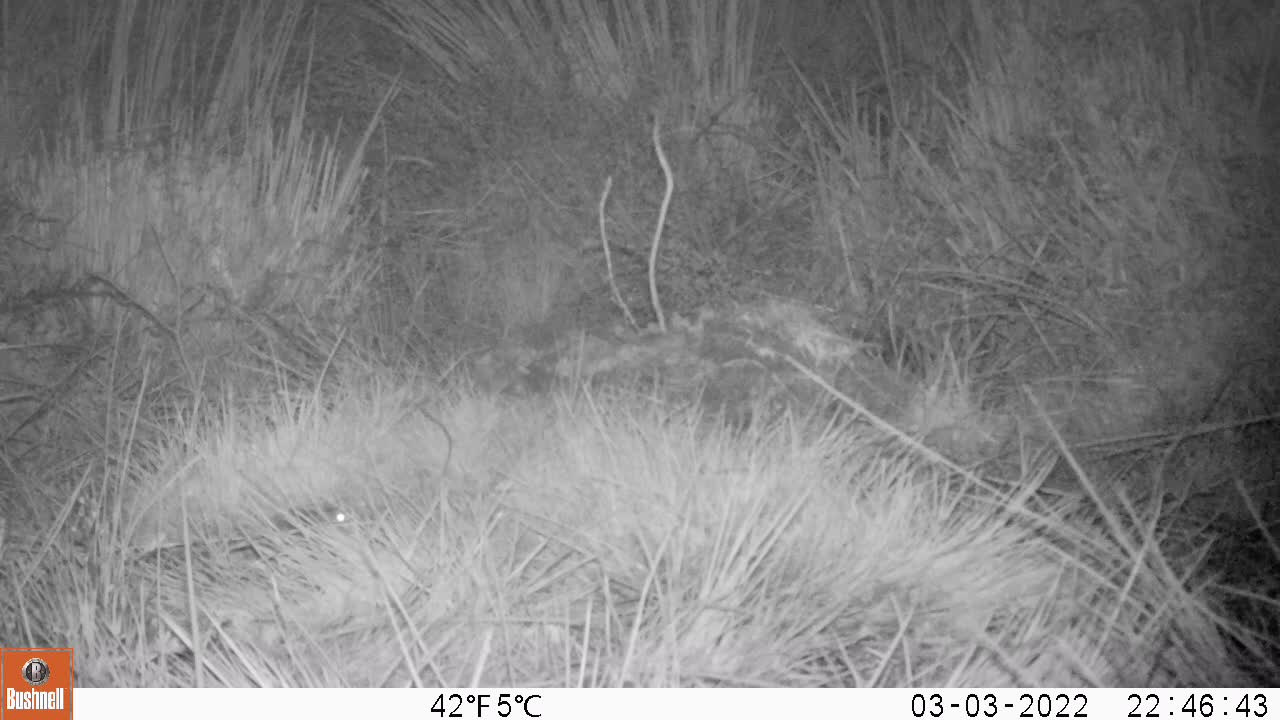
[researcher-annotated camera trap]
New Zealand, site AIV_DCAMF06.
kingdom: Animalia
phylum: Chordata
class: Mammalia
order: Rodentia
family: Muridae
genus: Mus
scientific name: Mus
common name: mouse